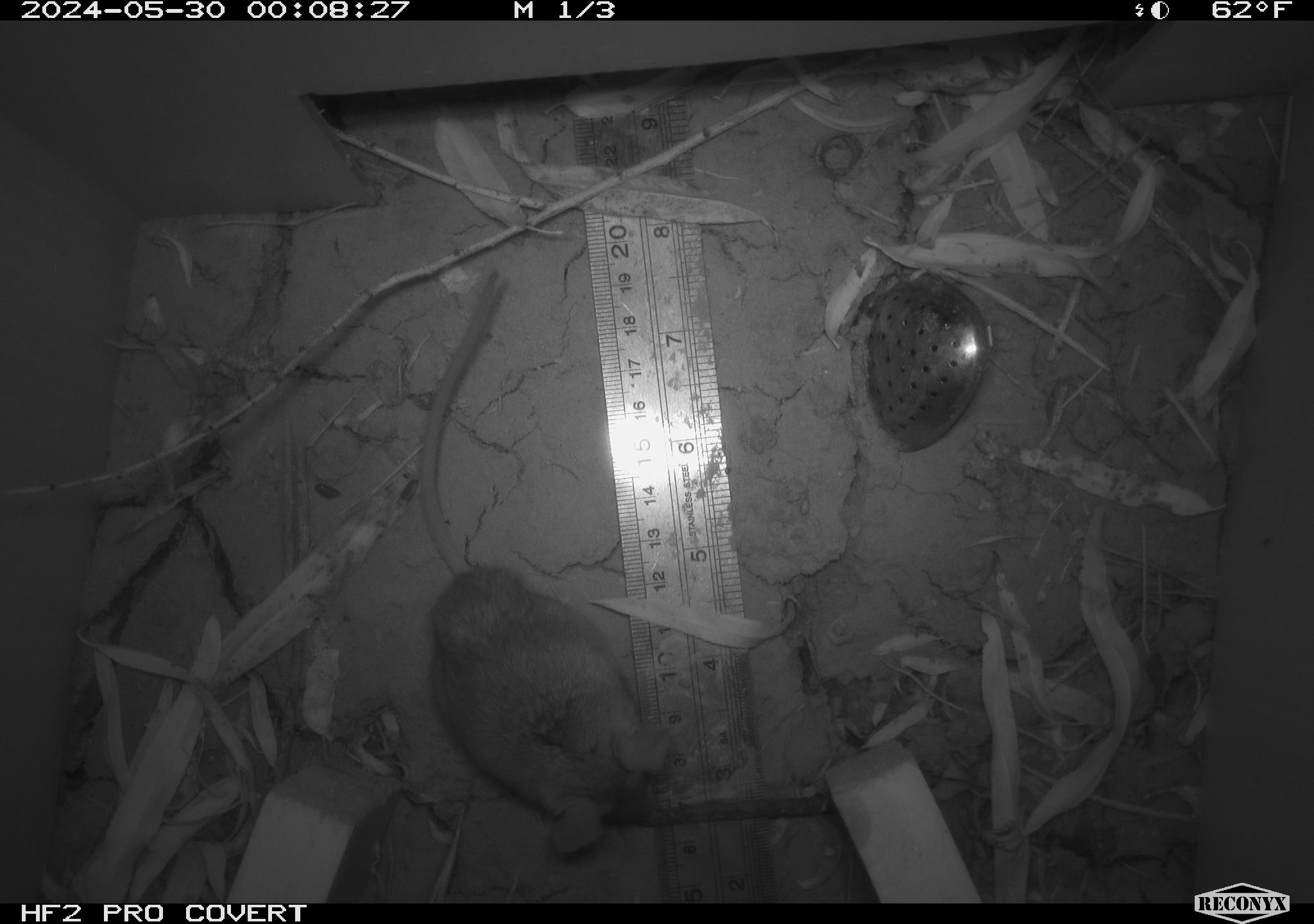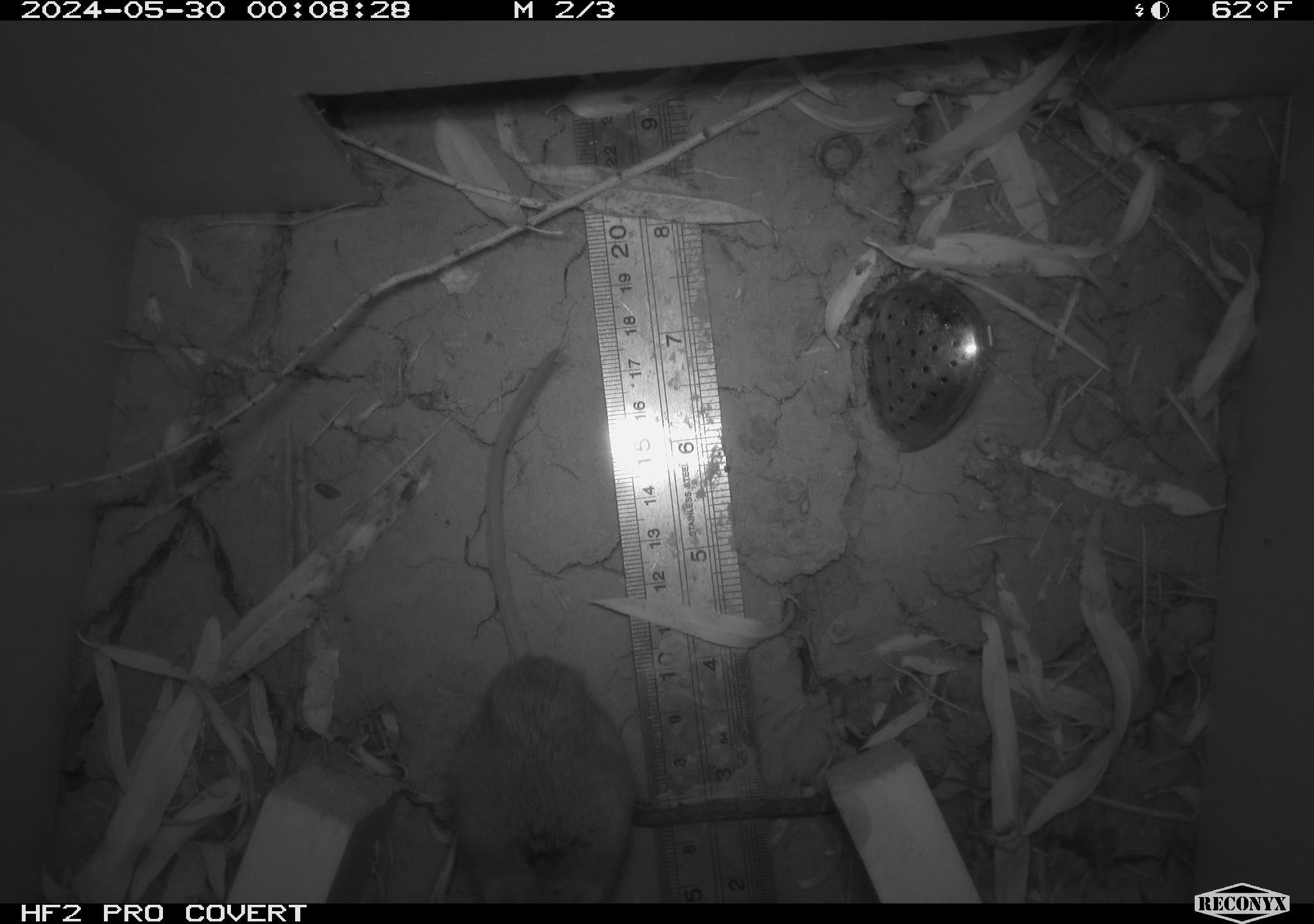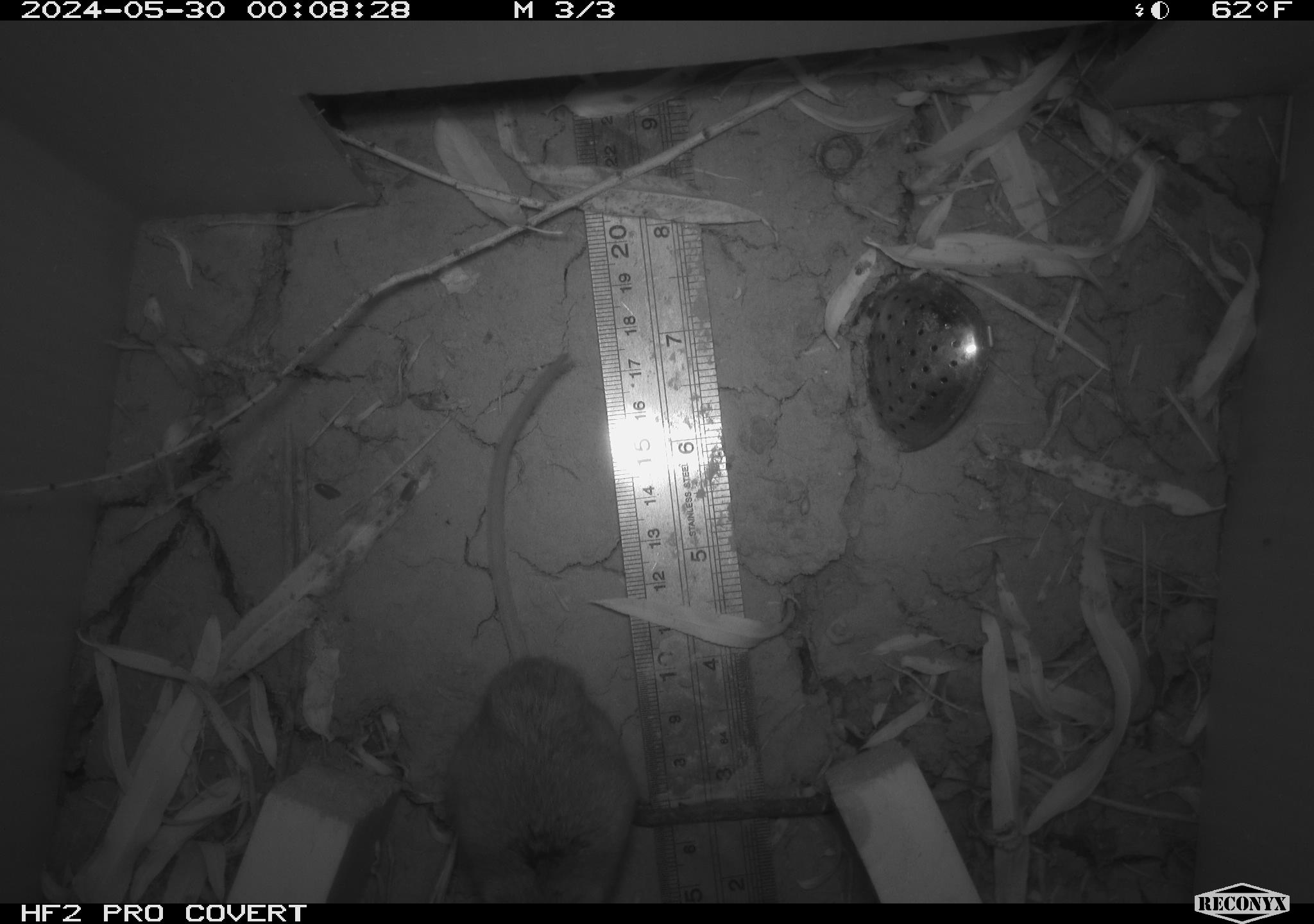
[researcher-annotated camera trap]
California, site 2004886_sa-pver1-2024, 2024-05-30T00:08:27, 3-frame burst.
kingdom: Animalia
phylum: Chordata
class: Mammalia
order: Rodentia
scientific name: Rodentia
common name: mouse species